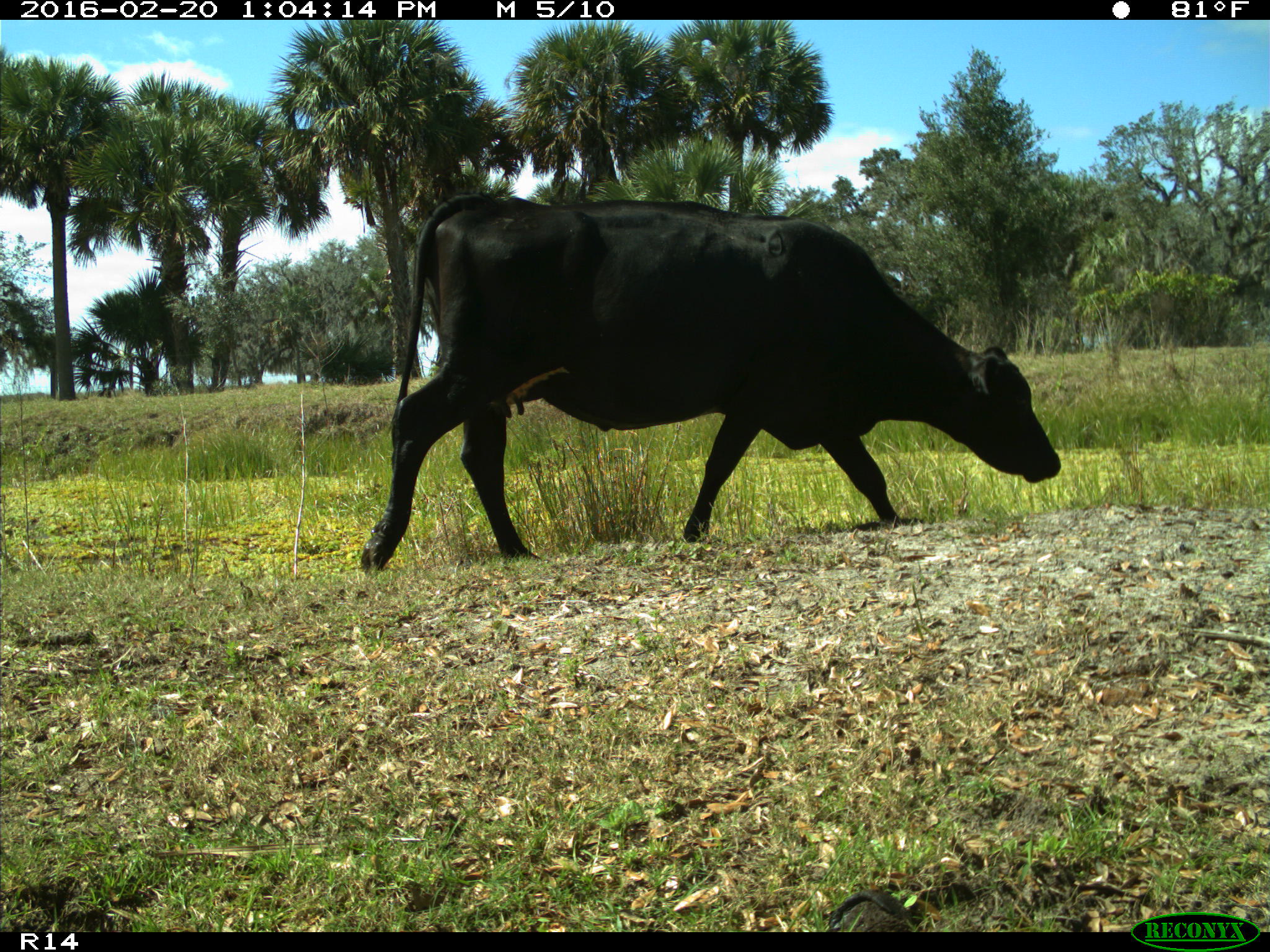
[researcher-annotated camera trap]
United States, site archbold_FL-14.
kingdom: Animalia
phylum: Chordata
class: Mammalia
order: Artiodactyla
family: Bovidae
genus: Bos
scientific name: Bos taurus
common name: domestic cow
Bos taurus (domestic cow).